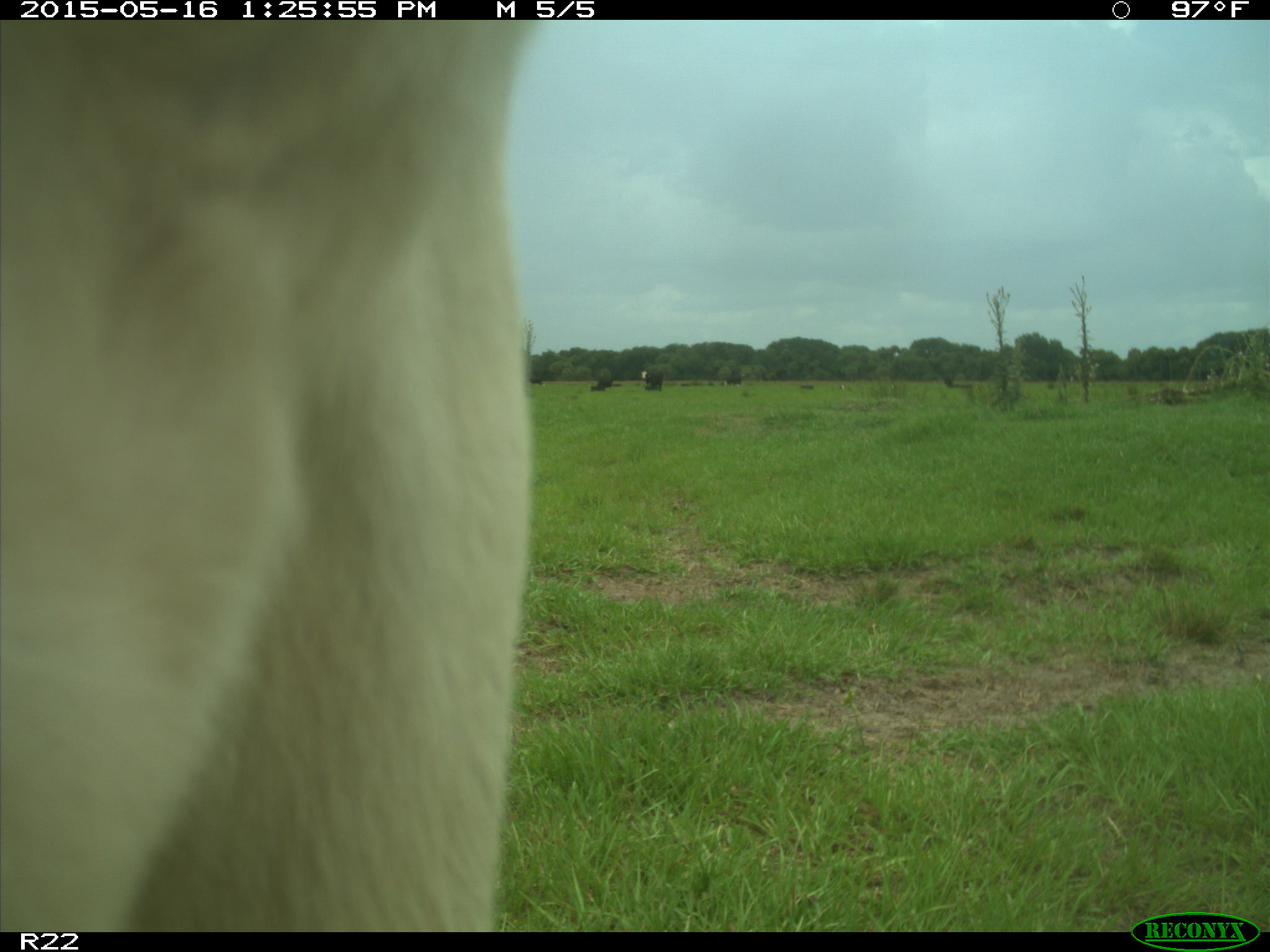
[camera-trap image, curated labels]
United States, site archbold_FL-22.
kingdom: Animalia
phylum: Chordata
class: Mammalia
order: Artiodactyla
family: Bovidae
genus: Bos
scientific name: Bos taurus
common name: domestic cow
Bos taurus (domestic cow).